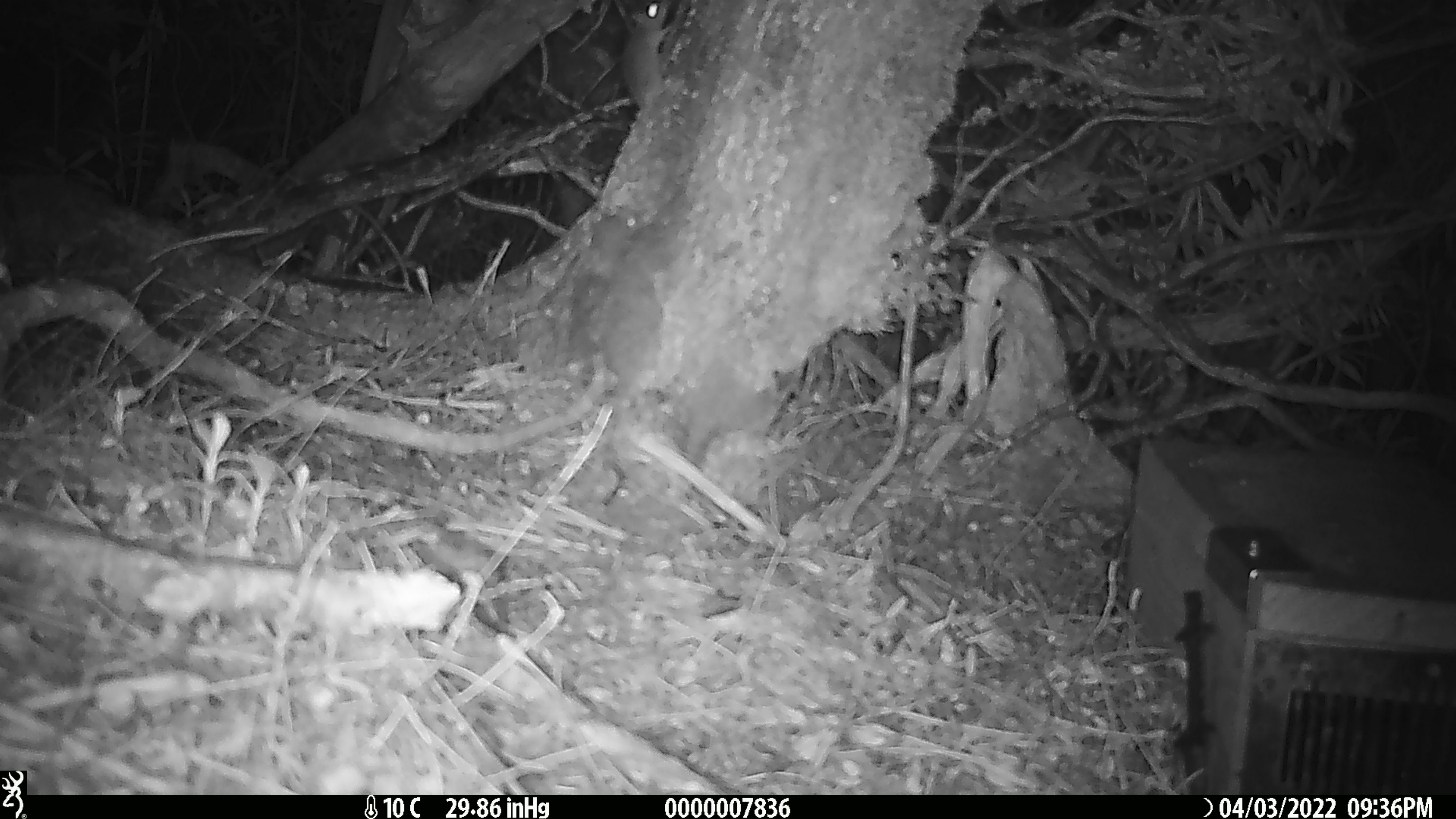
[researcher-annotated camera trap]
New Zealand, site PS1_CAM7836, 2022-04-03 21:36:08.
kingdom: Animalia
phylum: Chordata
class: Mammalia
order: Rodentia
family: Muridae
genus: Mus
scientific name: Mus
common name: mouse